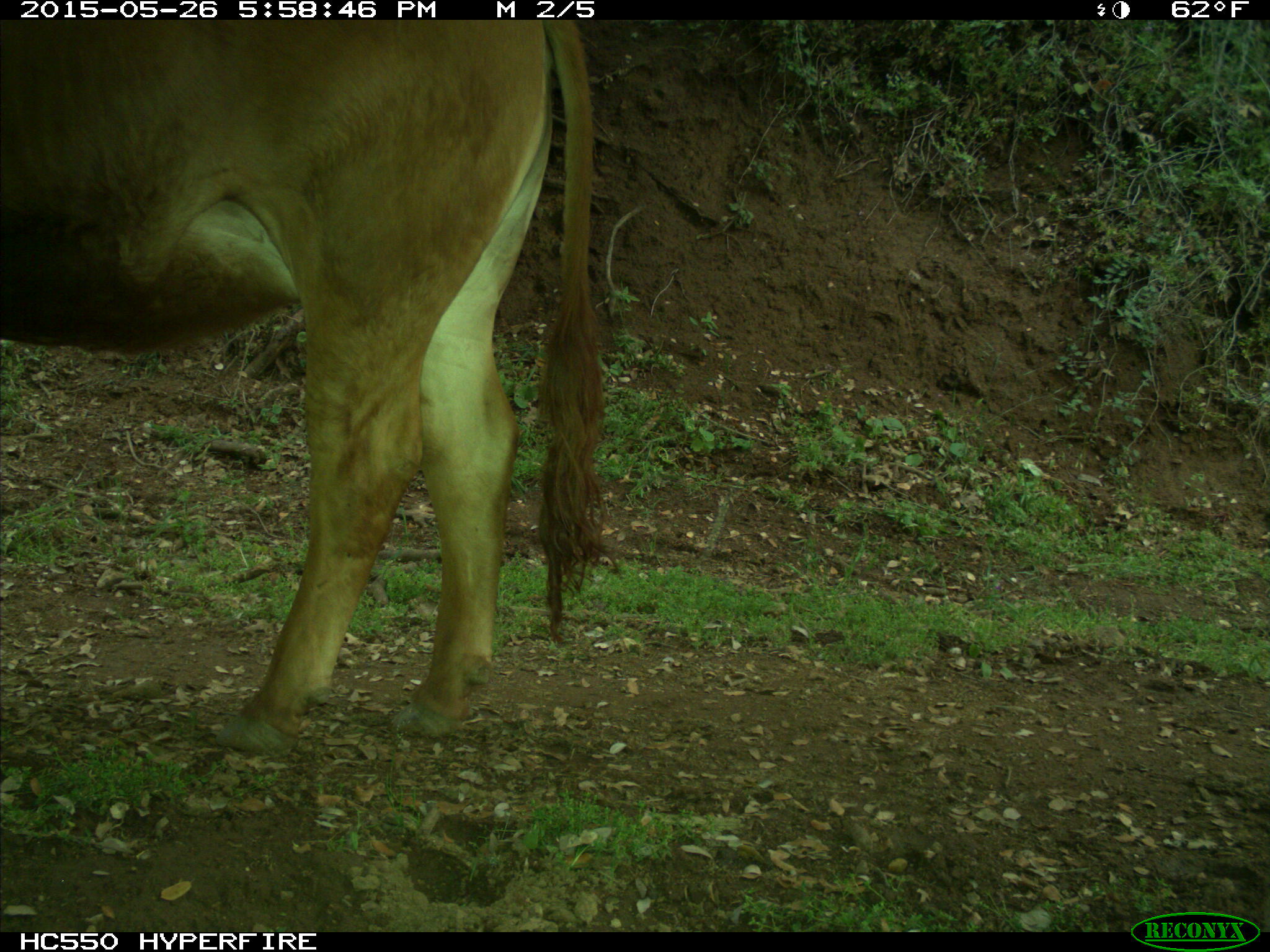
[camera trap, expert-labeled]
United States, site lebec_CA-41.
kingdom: Animalia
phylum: Chordata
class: Mammalia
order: Artiodactyla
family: Bovidae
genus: Bos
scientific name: Bos taurus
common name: domestic cow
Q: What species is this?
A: Bos taurus (domestic cow).